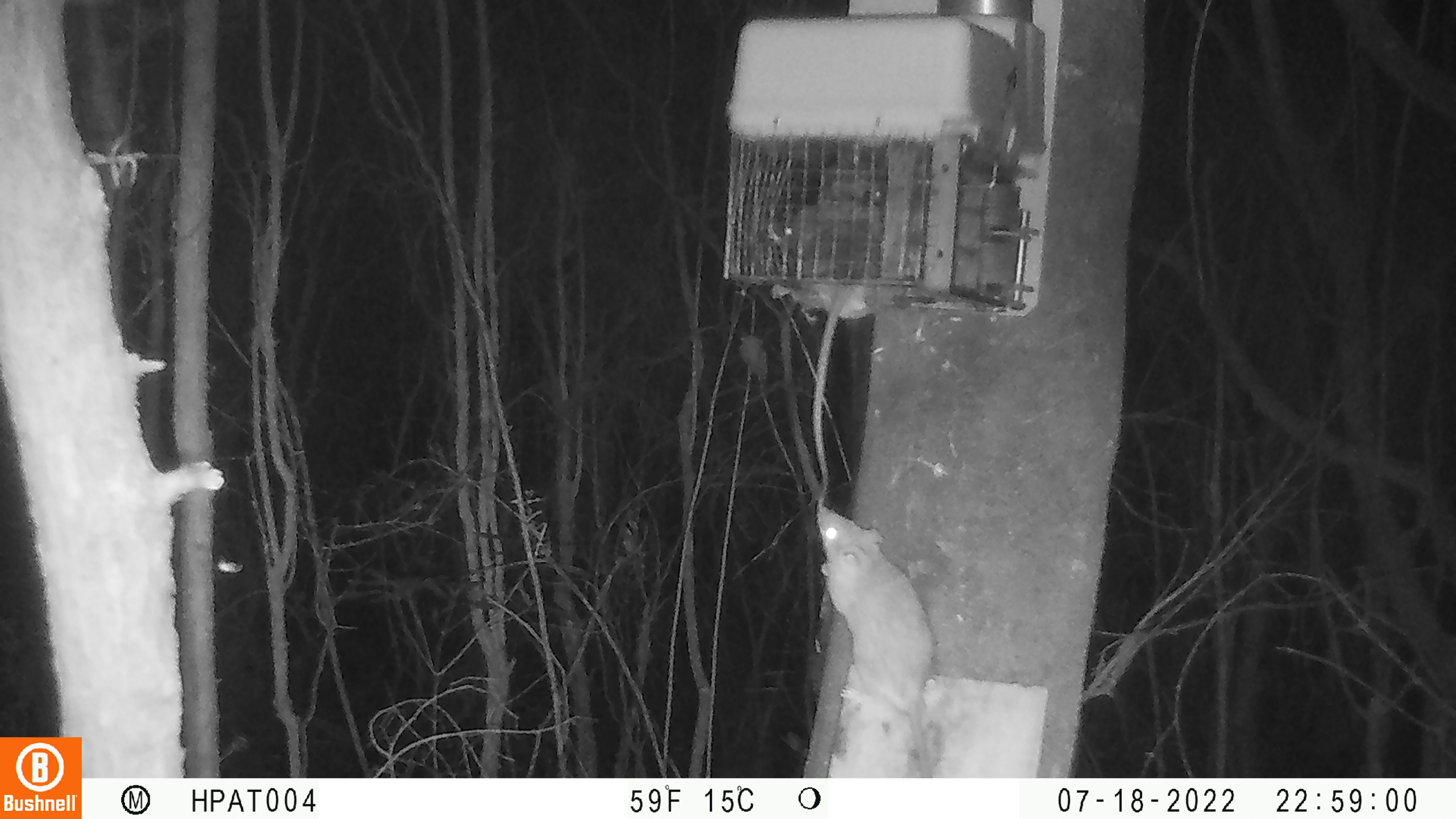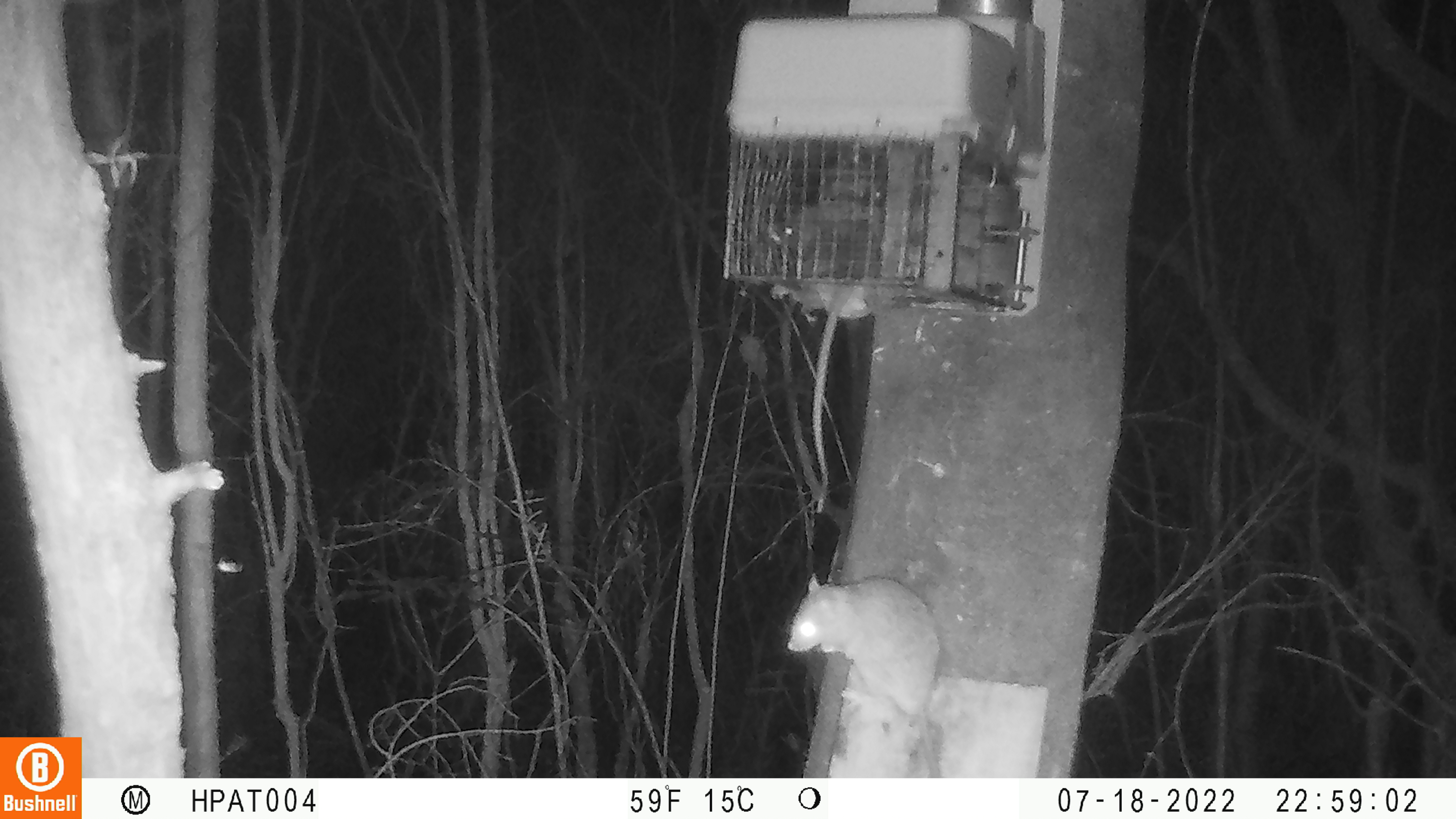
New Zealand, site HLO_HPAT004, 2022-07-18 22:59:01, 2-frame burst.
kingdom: Animalia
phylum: Chordata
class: Mammalia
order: Rodentia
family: Muridae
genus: Rattus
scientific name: Rattus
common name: rat